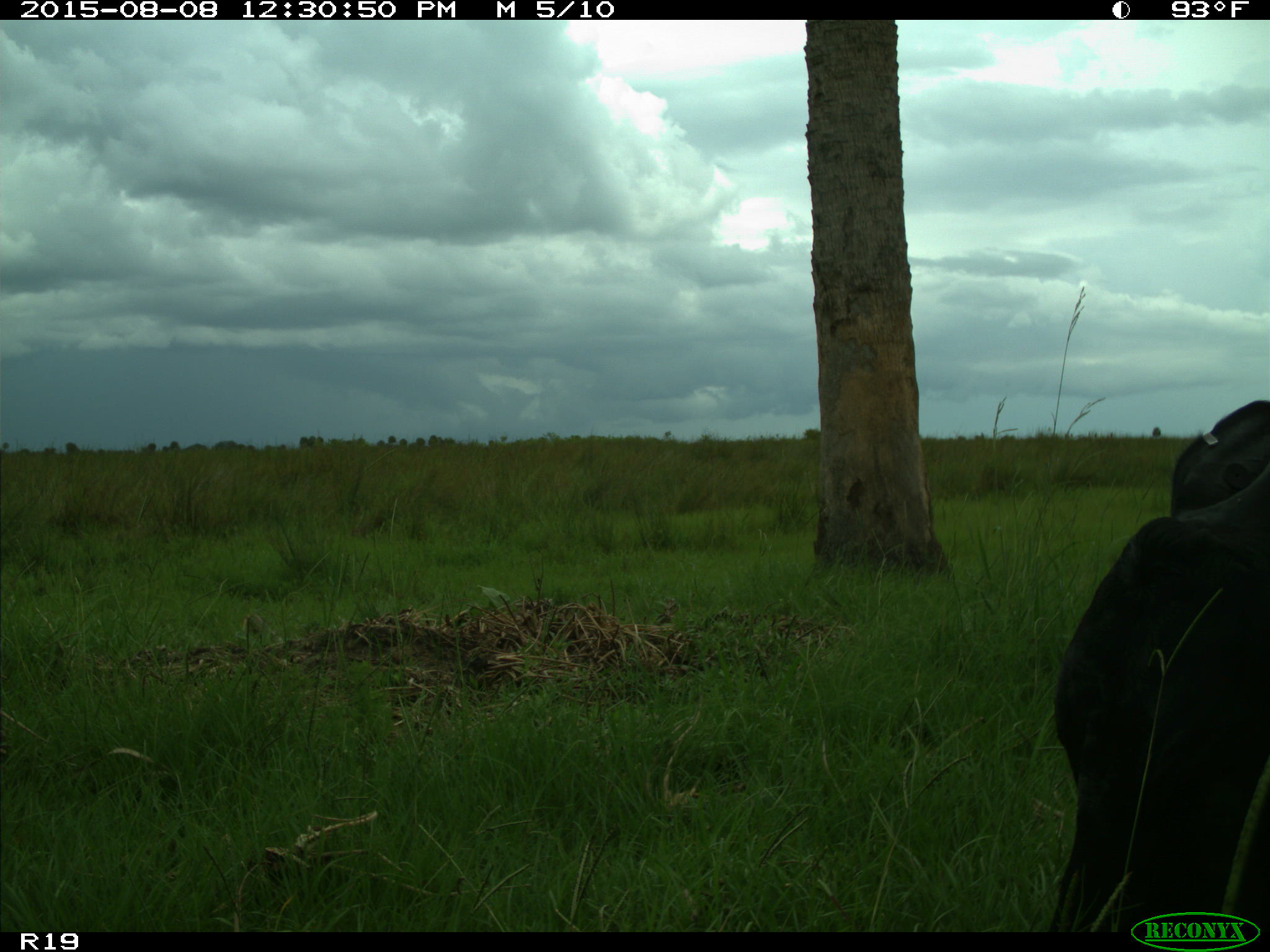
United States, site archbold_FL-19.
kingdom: Animalia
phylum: Chordata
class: Mammalia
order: Artiodactyla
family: Bovidae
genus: Bos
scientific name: Bos taurus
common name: domestic cow